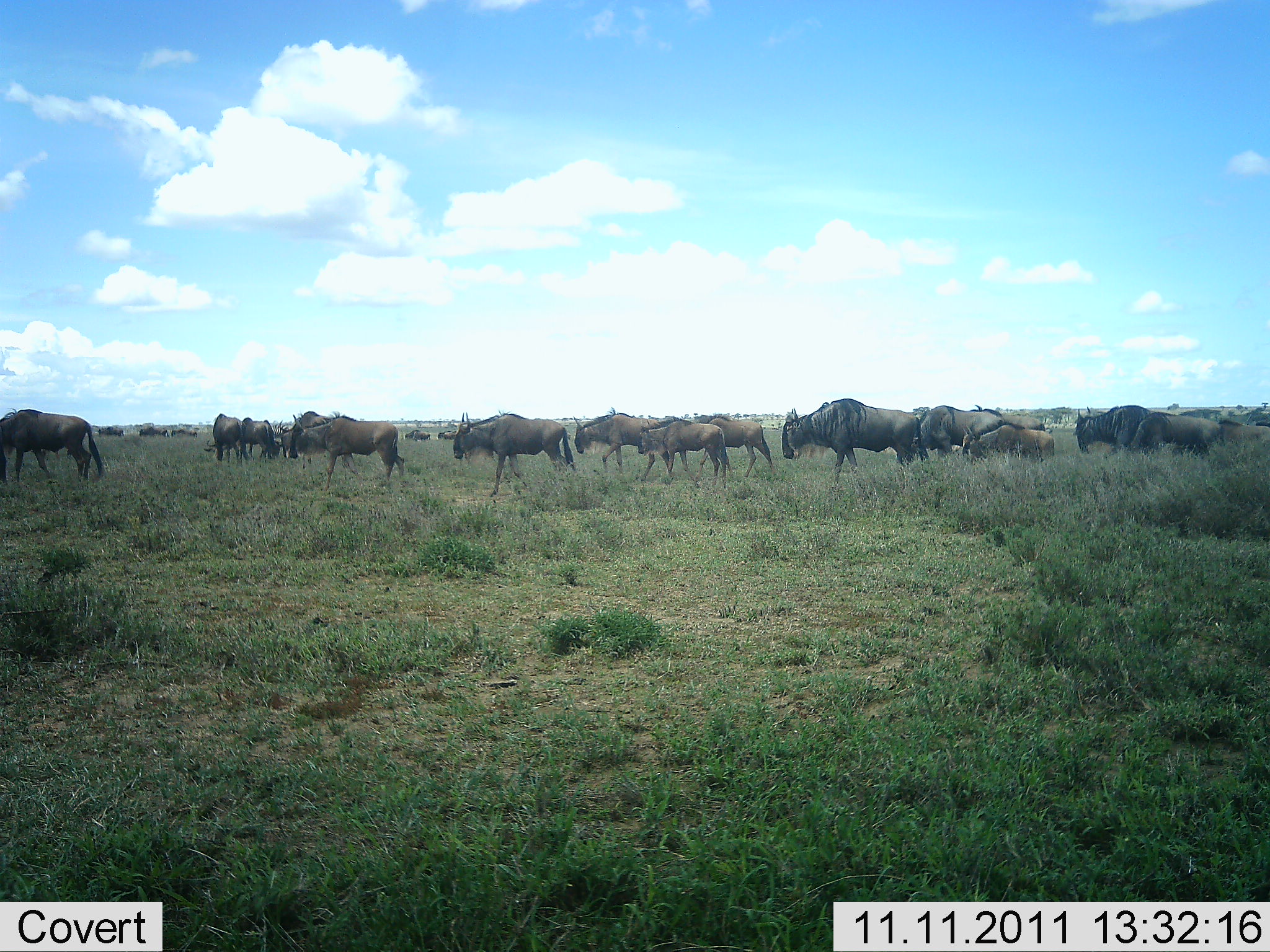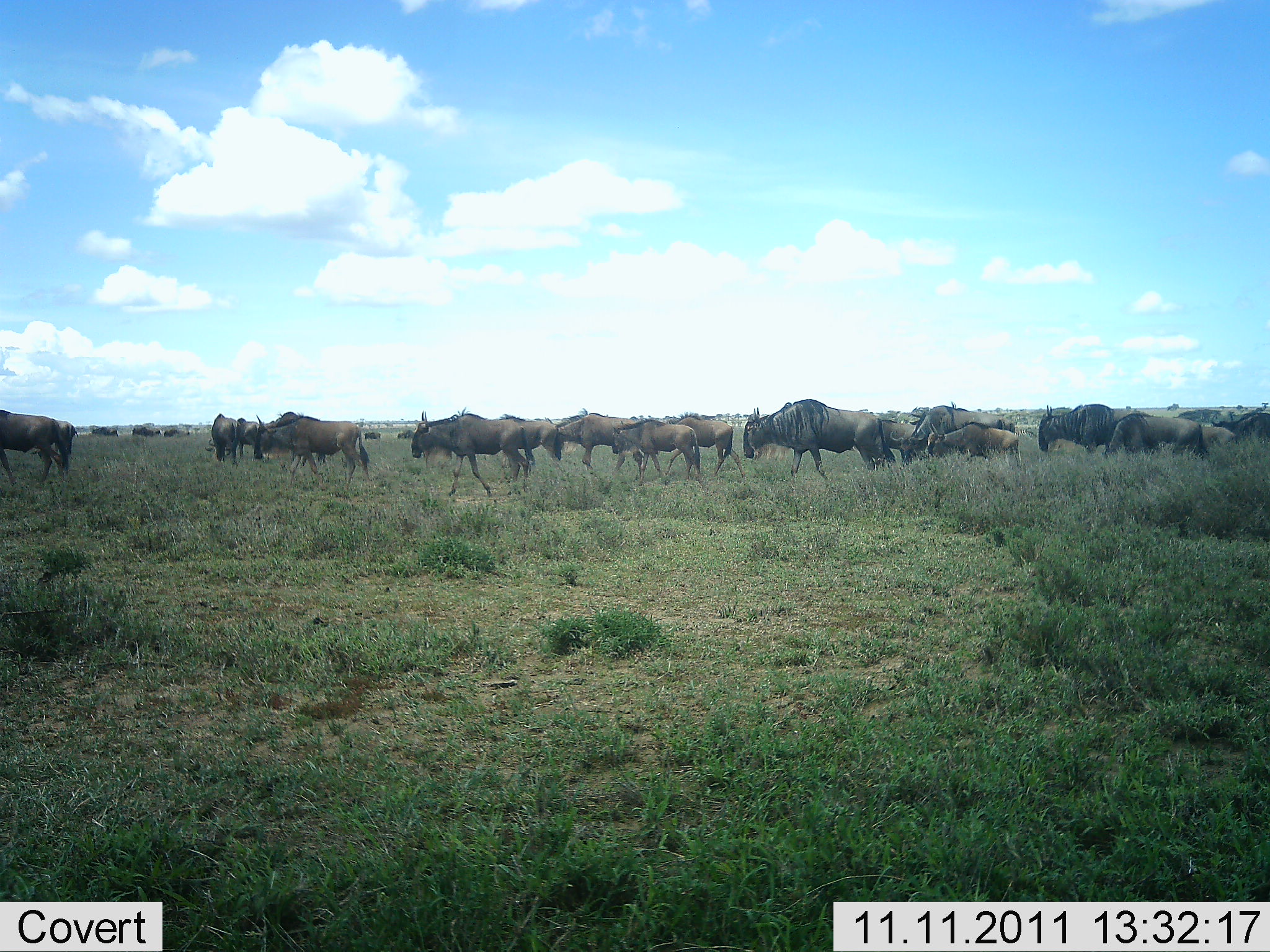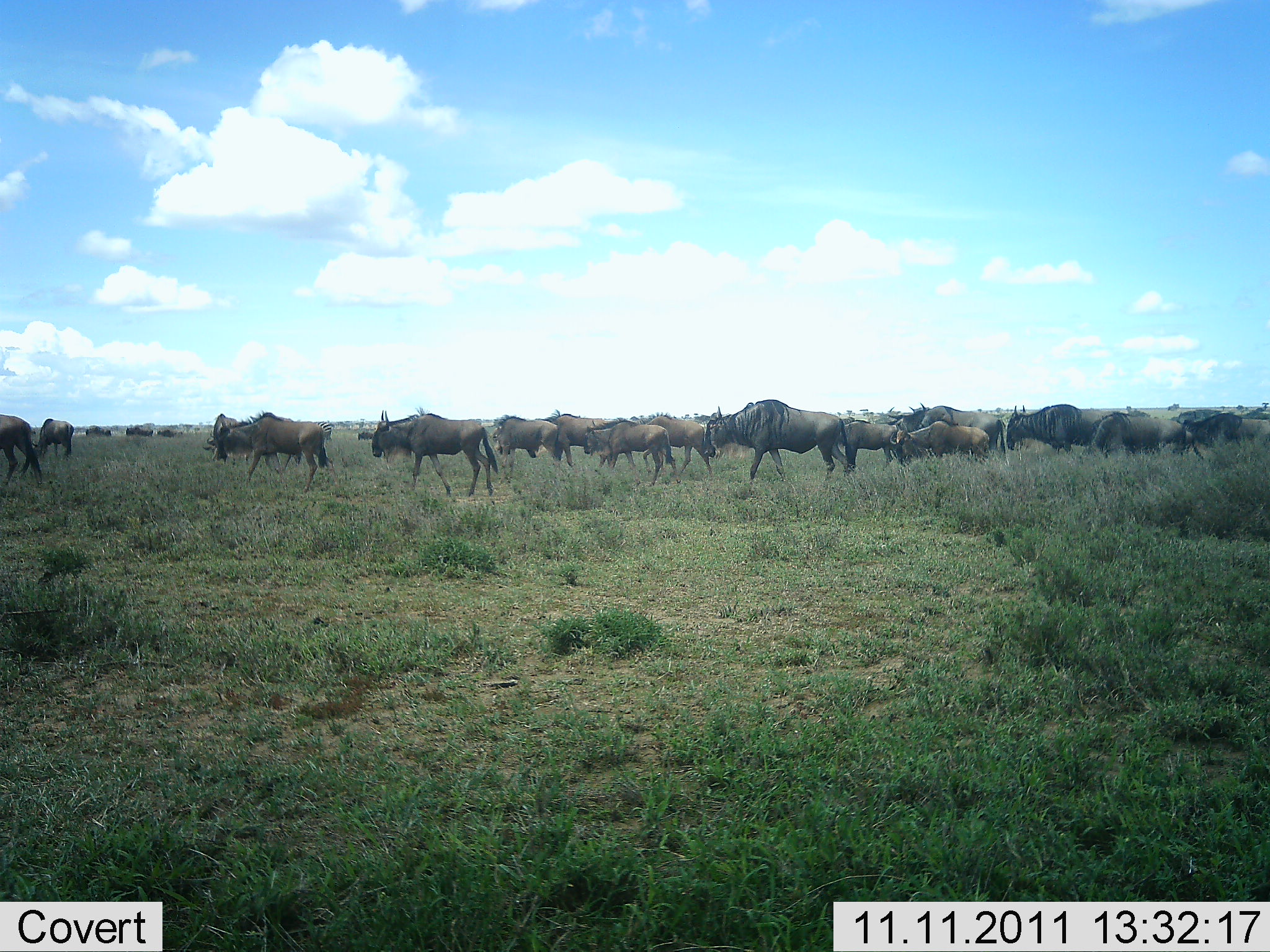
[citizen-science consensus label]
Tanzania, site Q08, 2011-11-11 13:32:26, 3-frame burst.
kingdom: Animalia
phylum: Chordata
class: Mammalia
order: Artiodactyla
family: Bovidae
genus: Connochaetes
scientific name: Connochaetes taurinus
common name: blue wildebeest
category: wildebeest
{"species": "wildebeest (blue wildebeest) (Connochaetes taurinus)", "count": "11-50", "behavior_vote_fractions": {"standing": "17%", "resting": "0%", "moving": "92%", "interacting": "0%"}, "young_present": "42%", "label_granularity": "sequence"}